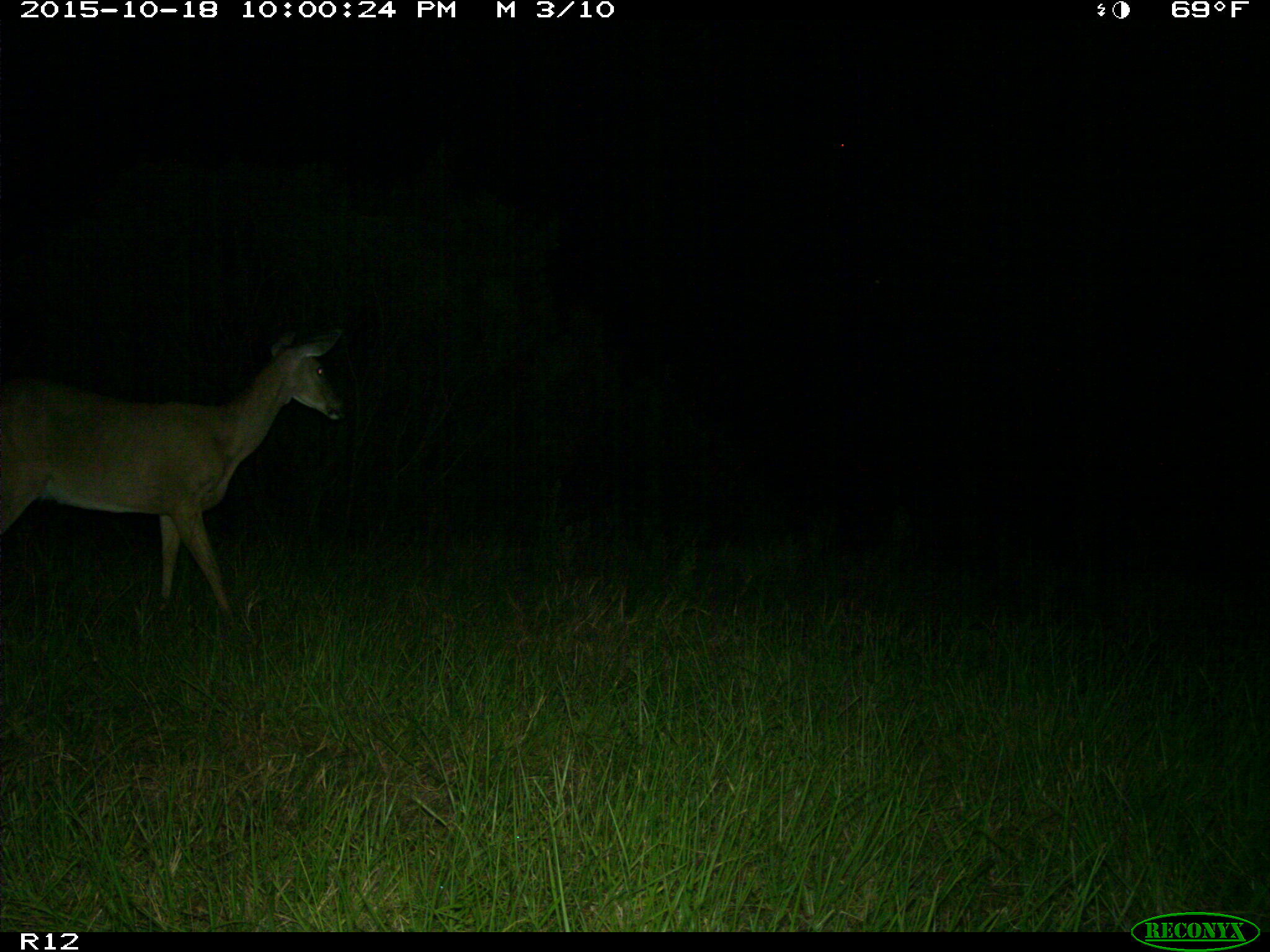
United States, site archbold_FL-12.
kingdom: Animalia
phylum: Chordata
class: Mammalia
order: Artiodactyla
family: Cervidae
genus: Odocoileus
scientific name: Odocoileus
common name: deer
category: unidentified deer